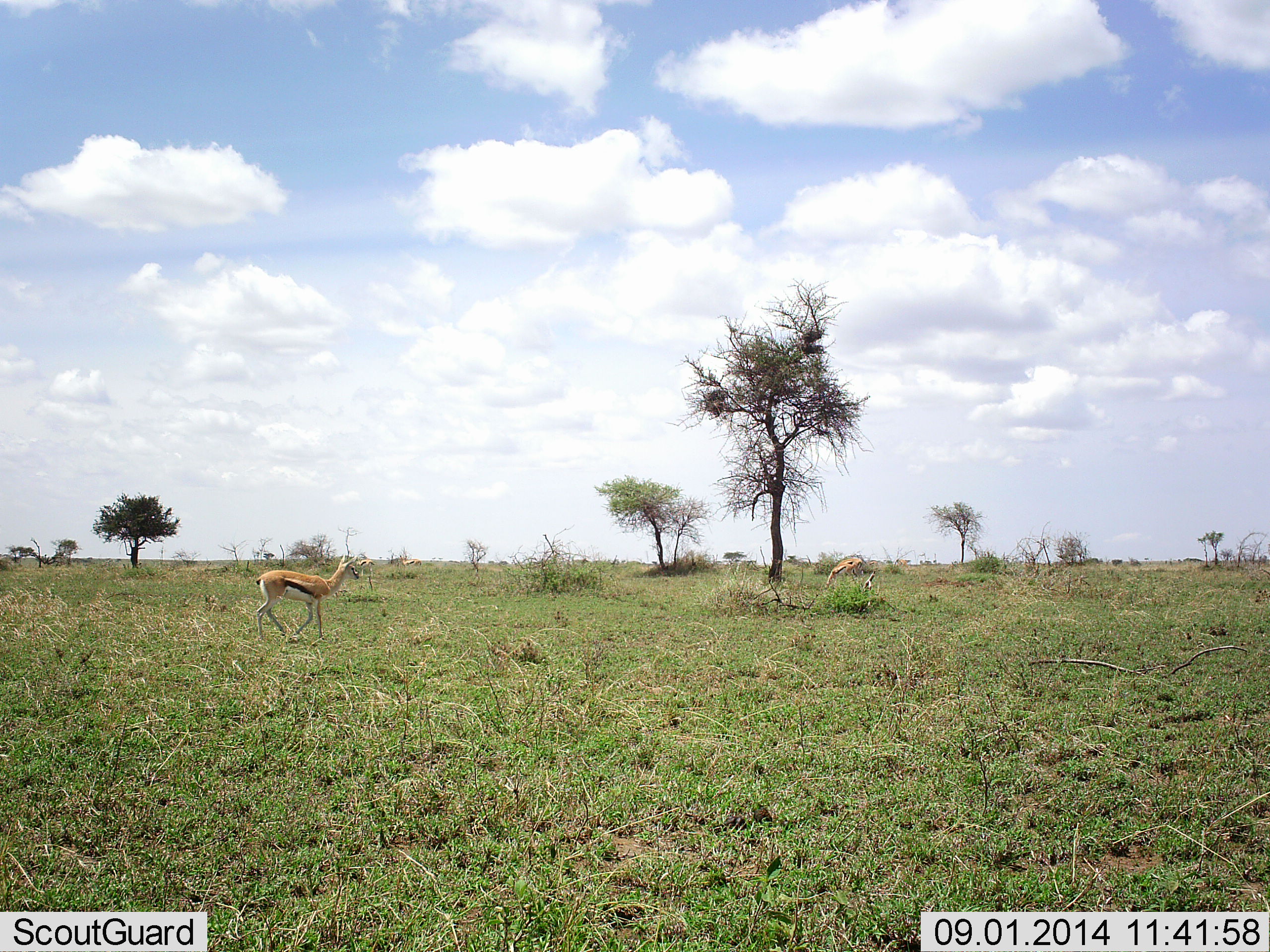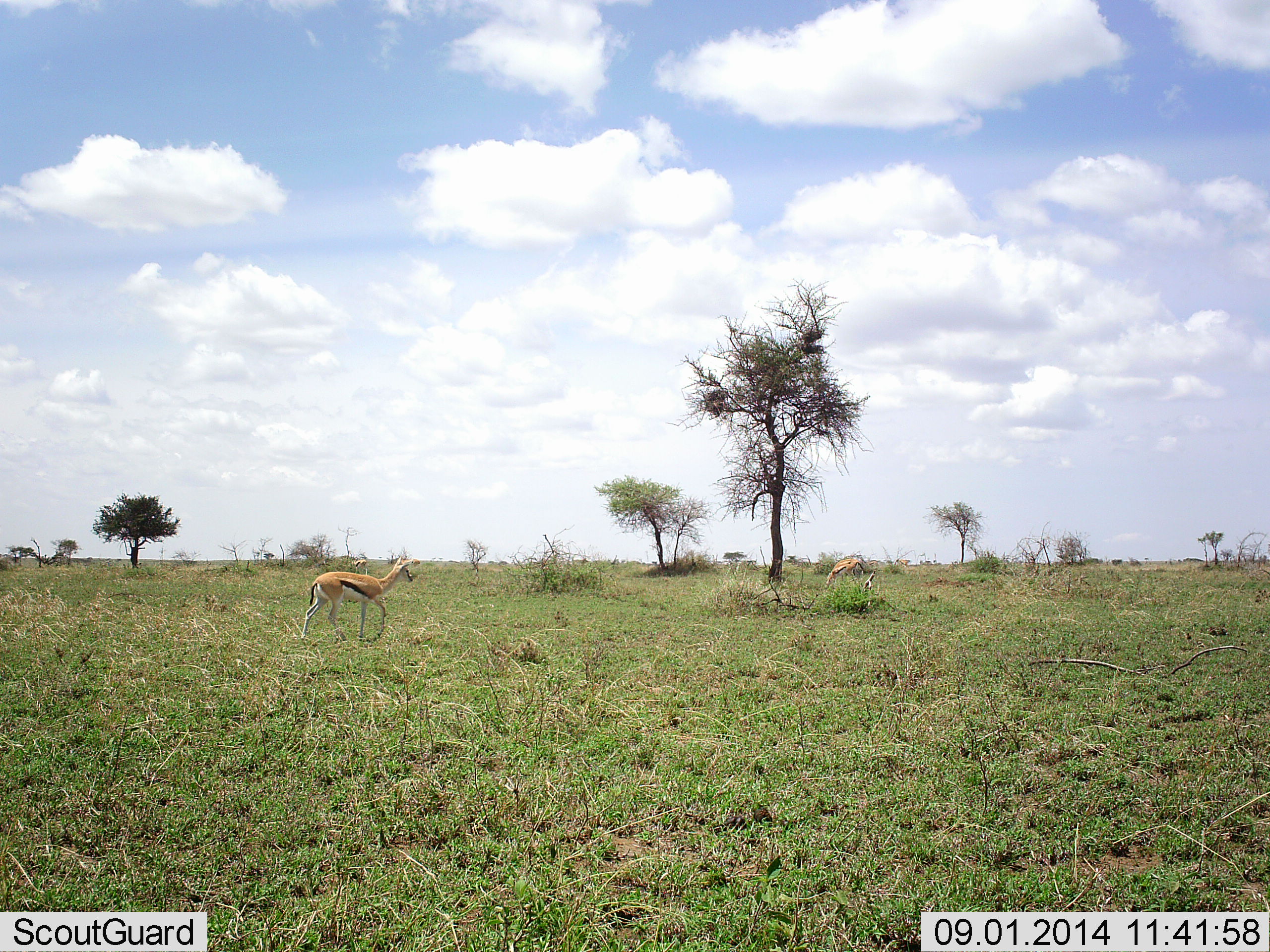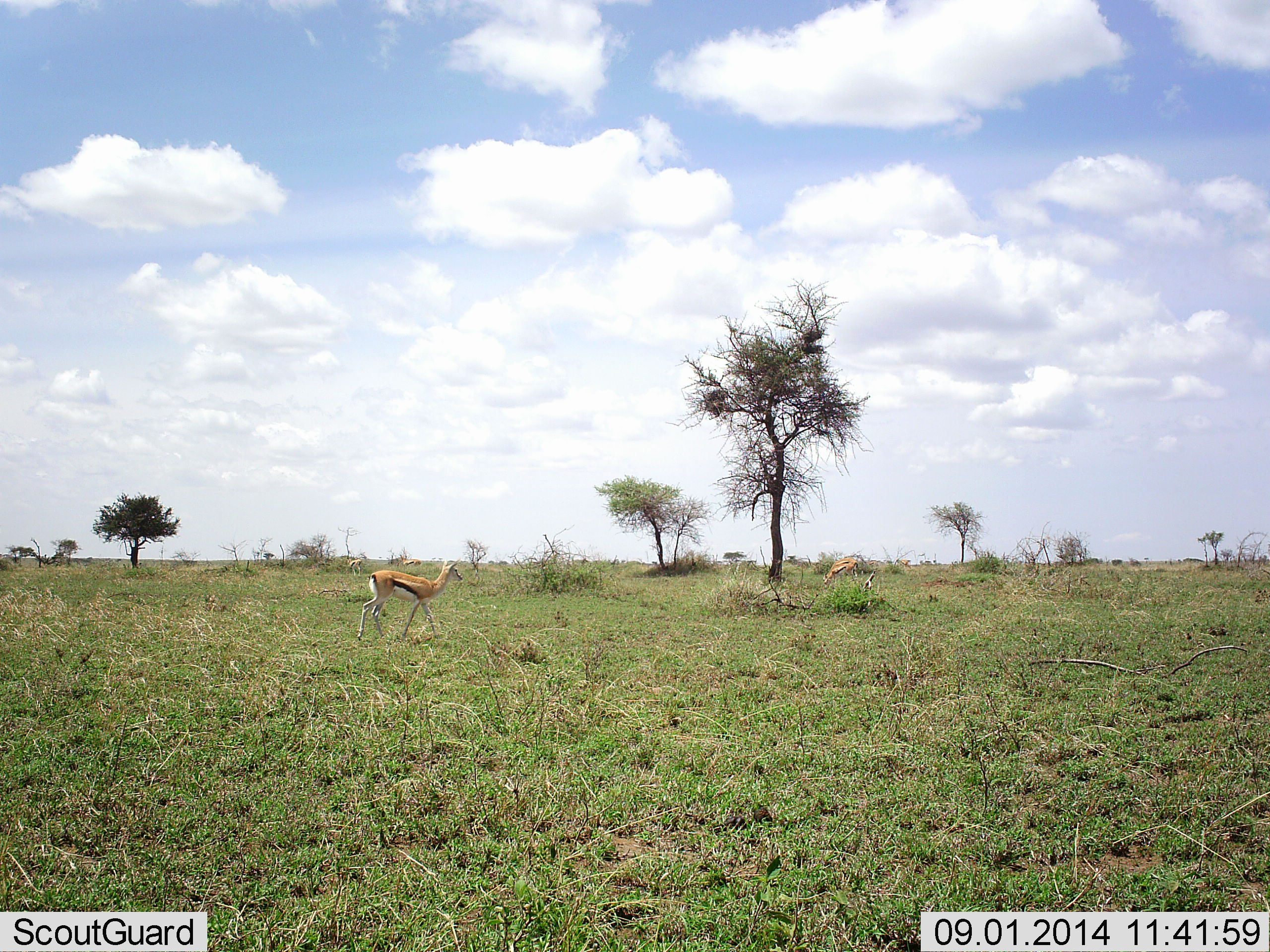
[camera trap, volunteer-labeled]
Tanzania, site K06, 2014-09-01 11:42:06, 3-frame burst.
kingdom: Animalia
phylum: Chordata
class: Mammalia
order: Artiodactyla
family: Bovidae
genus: Eudorcas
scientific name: Eudorcas thomsonii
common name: thomson's gazelle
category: gazellethomsons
Gazellethomsons (thomson's gazelle) (Eudorcas thomsonii), count 2. Behavior (volunteer vote fractions): standing 10%, resting 0%, moving 100%, interacting 0%. Young present (vote fraction): 0%. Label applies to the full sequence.